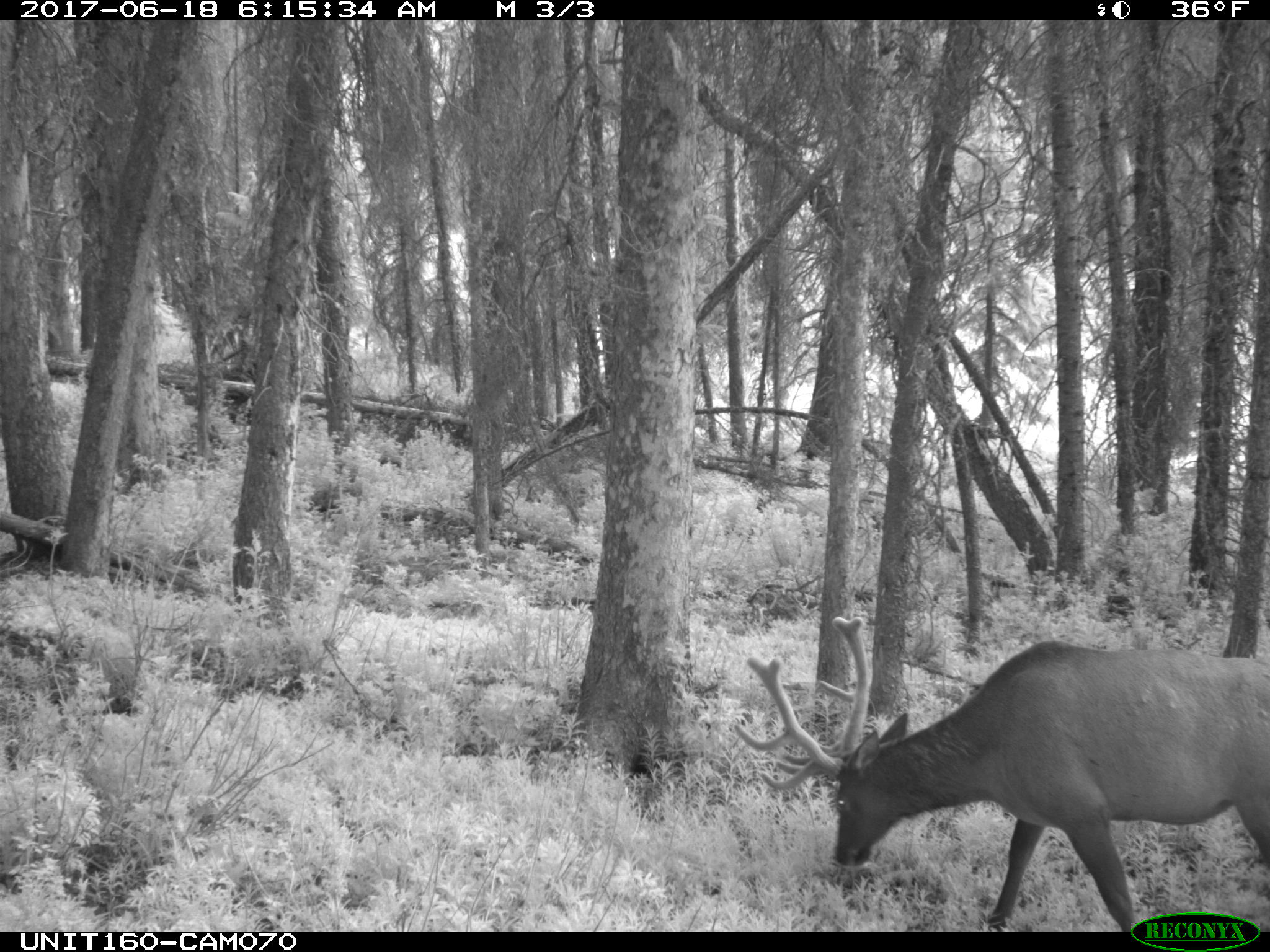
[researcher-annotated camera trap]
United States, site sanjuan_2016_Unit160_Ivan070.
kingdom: Animalia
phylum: Chordata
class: Mammalia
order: Artiodactyla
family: Cervidae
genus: Cervus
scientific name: Cervus elaphus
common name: red deer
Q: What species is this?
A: Cervus elaphus (red deer).